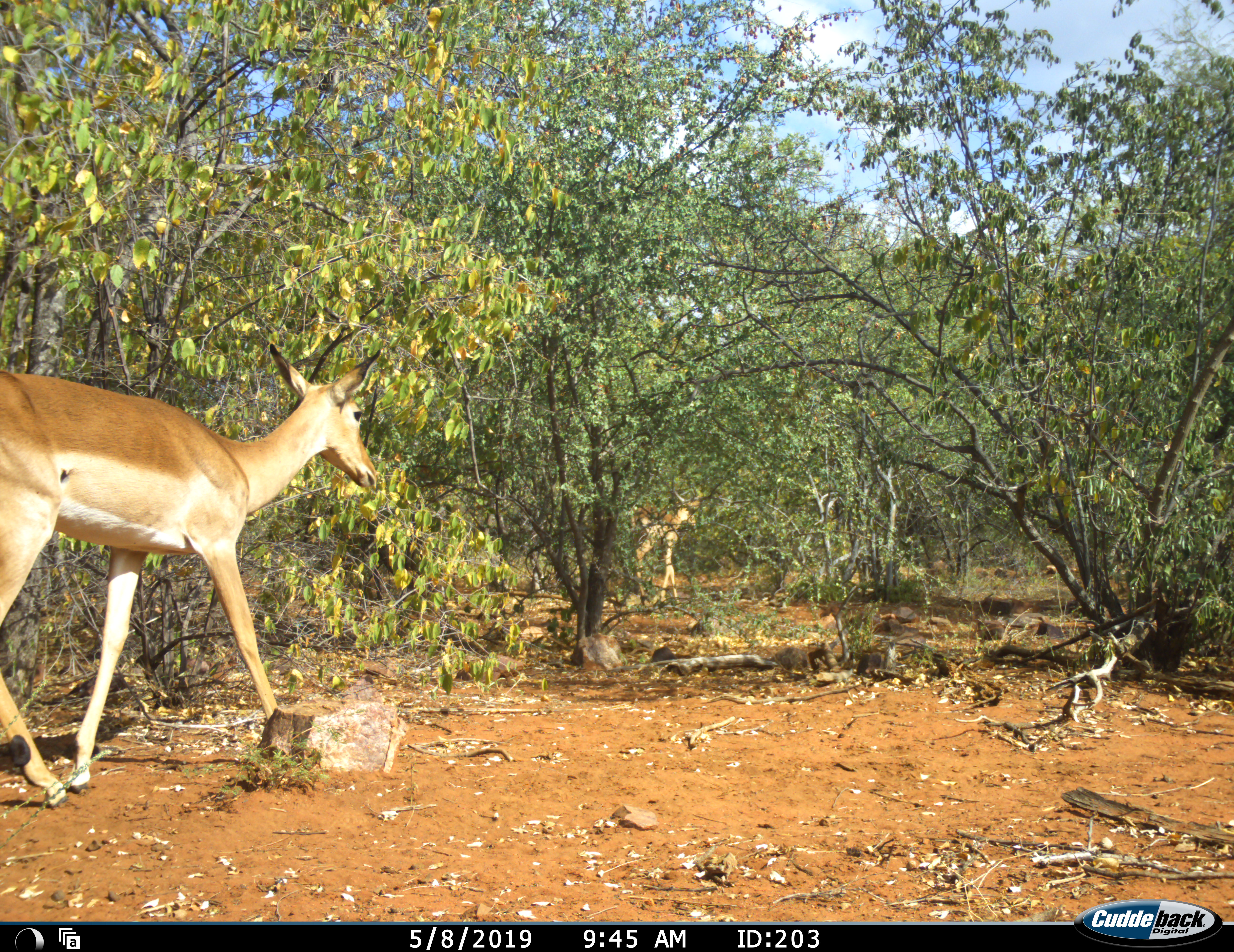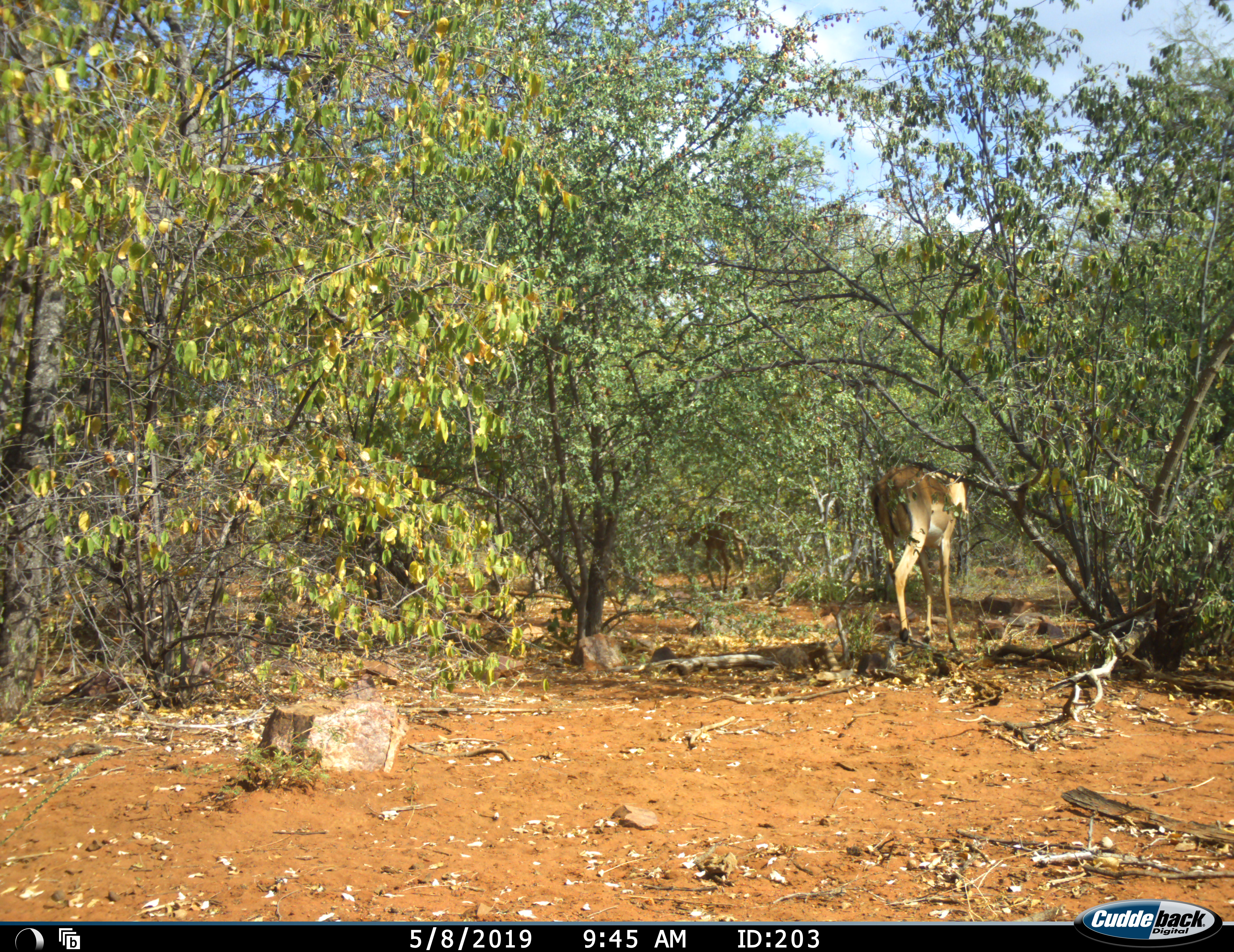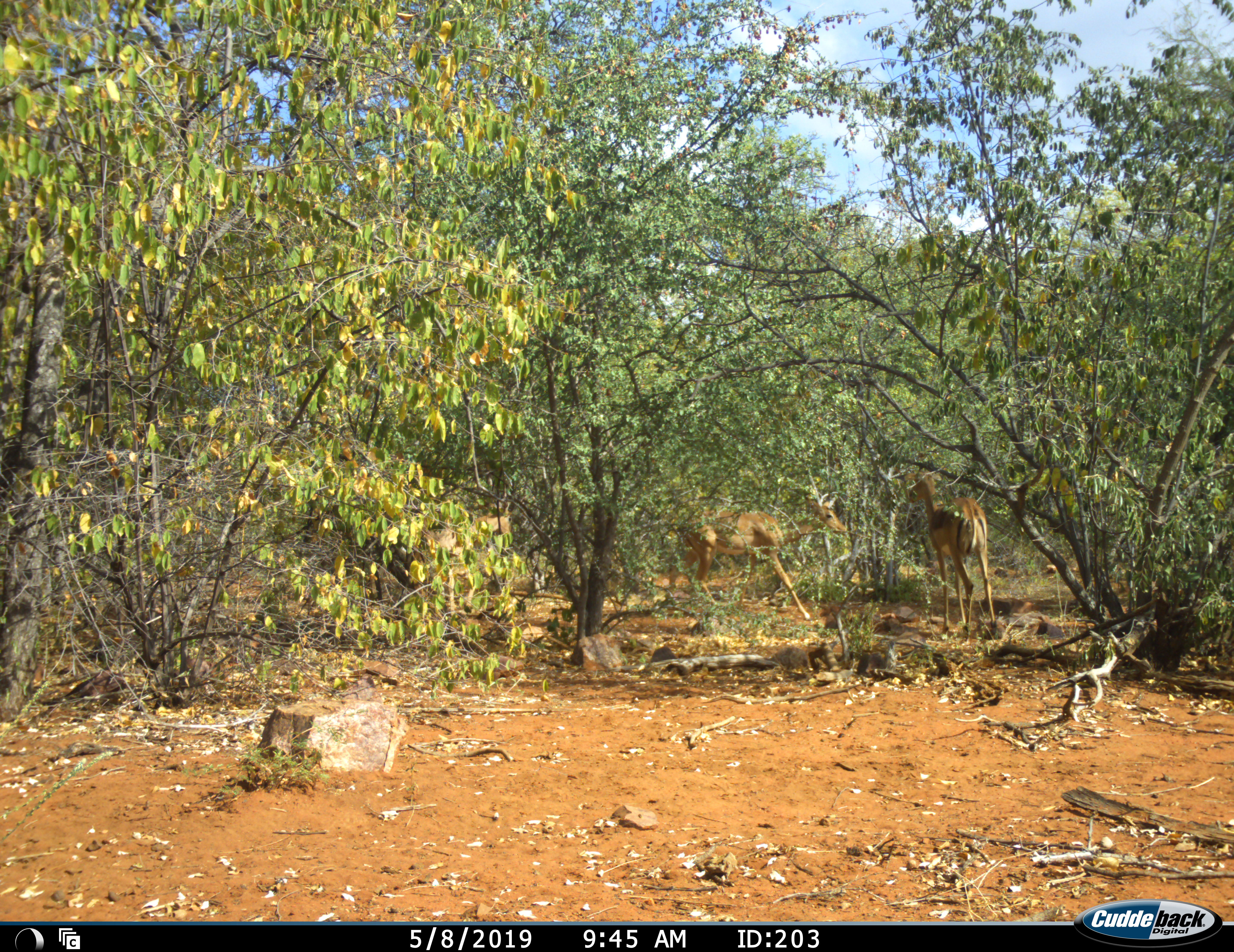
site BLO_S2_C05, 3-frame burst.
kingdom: Animalia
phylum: Chordata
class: Mammalia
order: Artiodactyla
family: Bovidae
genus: Aepyceros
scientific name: Aepyceros melampus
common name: impala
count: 2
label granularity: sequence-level